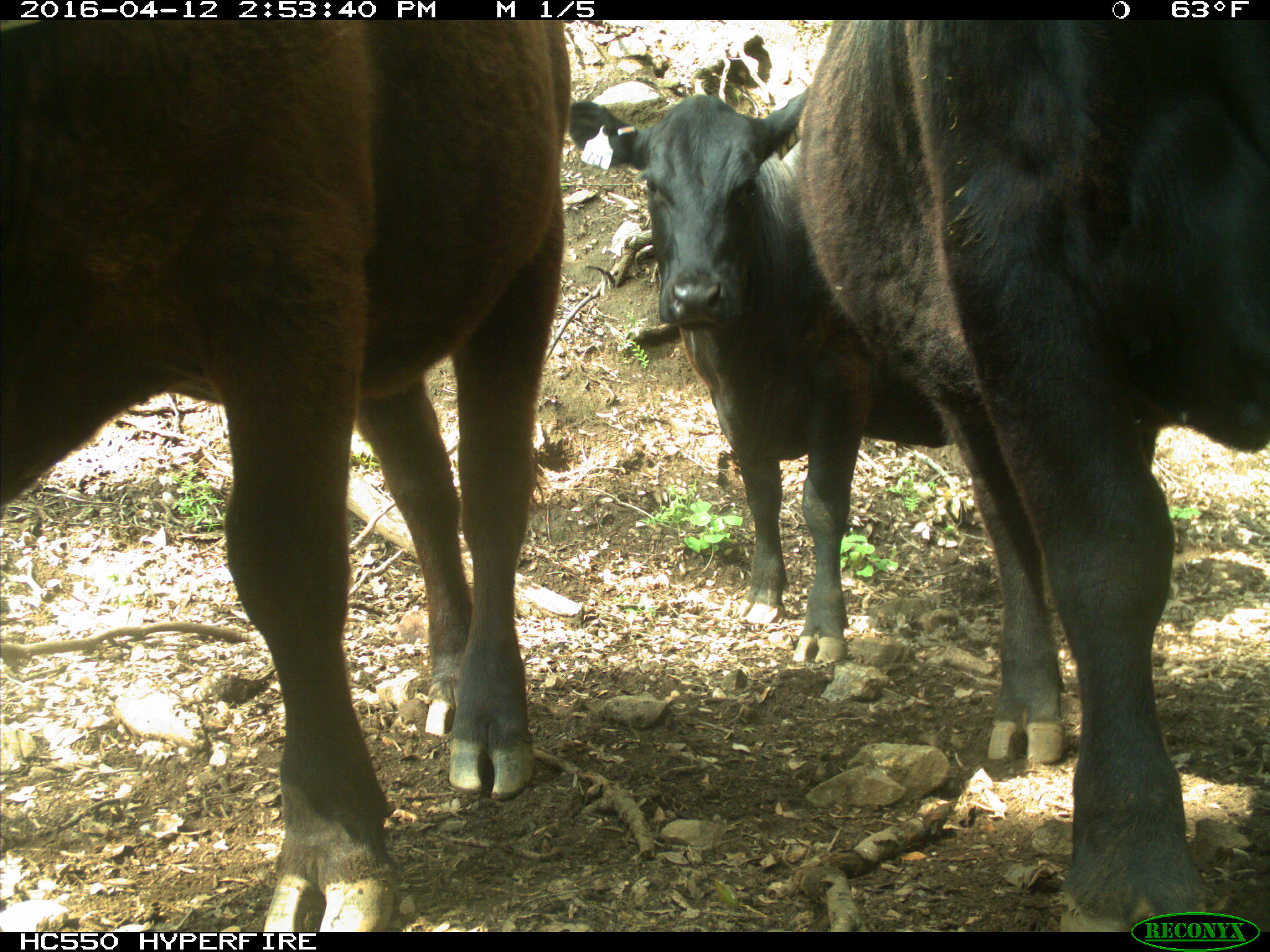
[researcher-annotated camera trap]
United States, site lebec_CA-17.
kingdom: Animalia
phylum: Chordata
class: Mammalia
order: Artiodactyla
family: Bovidae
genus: Bos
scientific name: Bos taurus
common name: domestic cow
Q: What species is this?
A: Bos taurus (domestic cow).